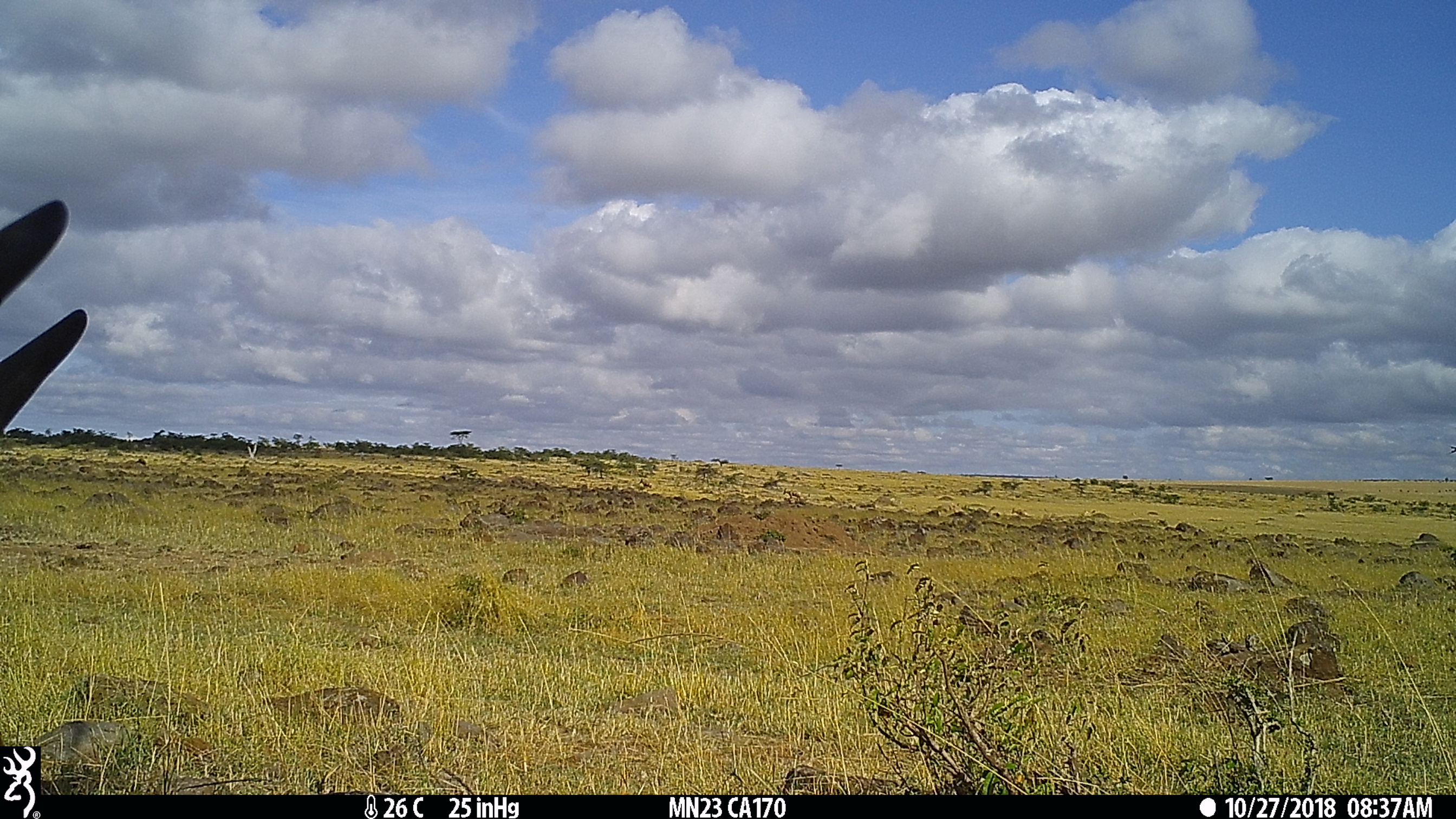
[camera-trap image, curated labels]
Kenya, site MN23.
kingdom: Animalia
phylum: Chordata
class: Mammalia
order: Artiodactyla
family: Bovidae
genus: Bos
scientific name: Bos taurus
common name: cattle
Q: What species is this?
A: Cattle (Bos taurus).